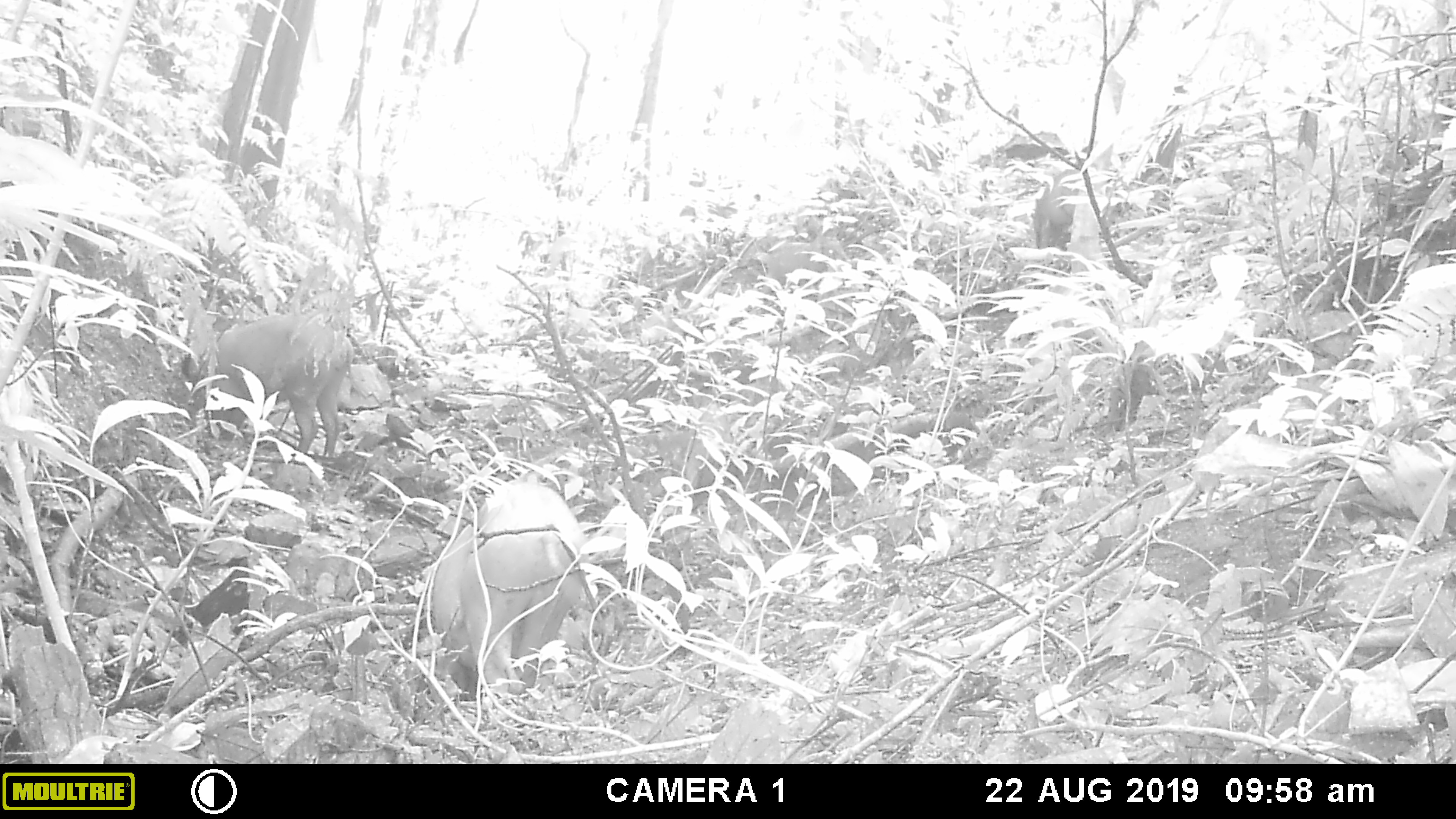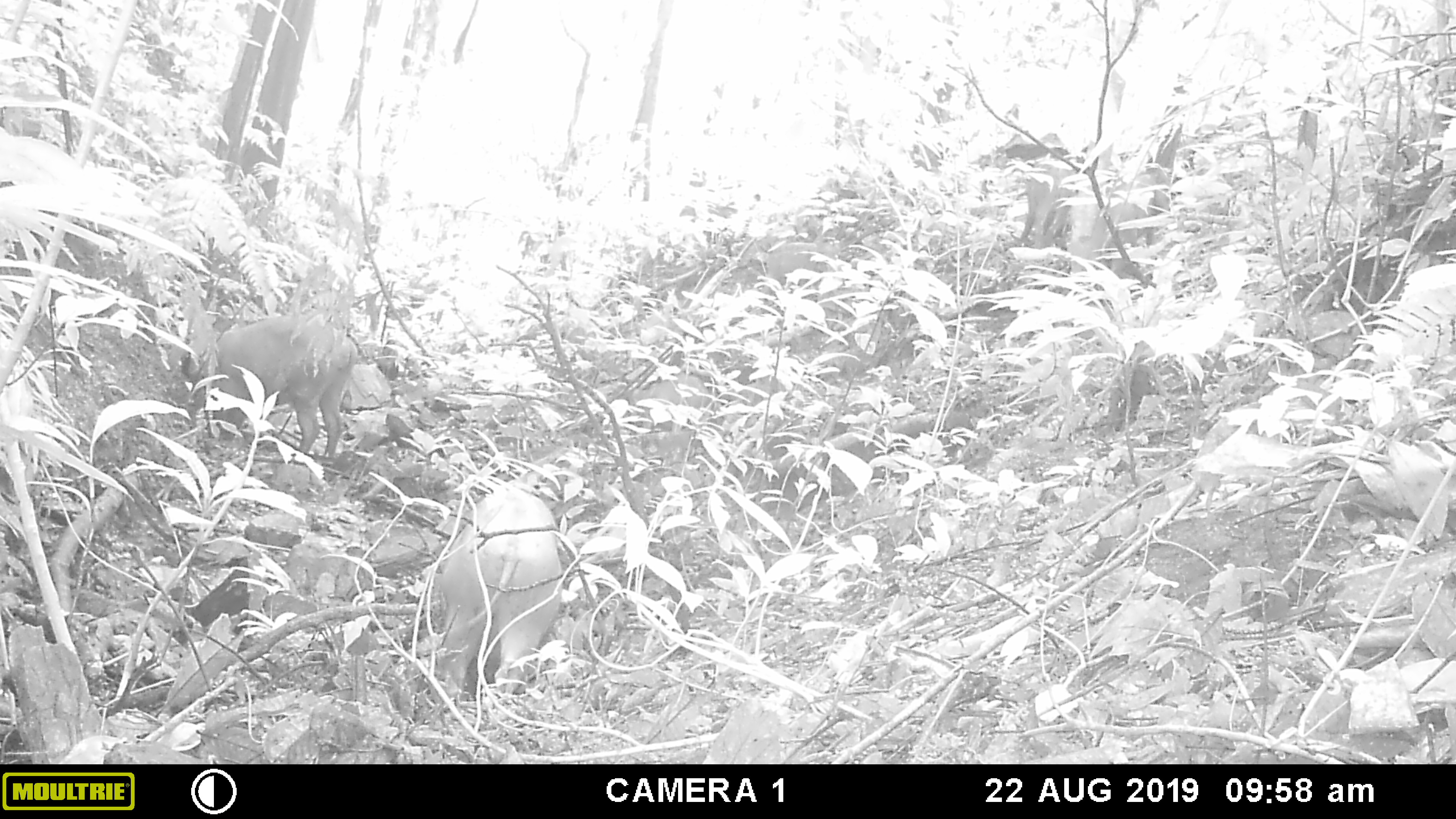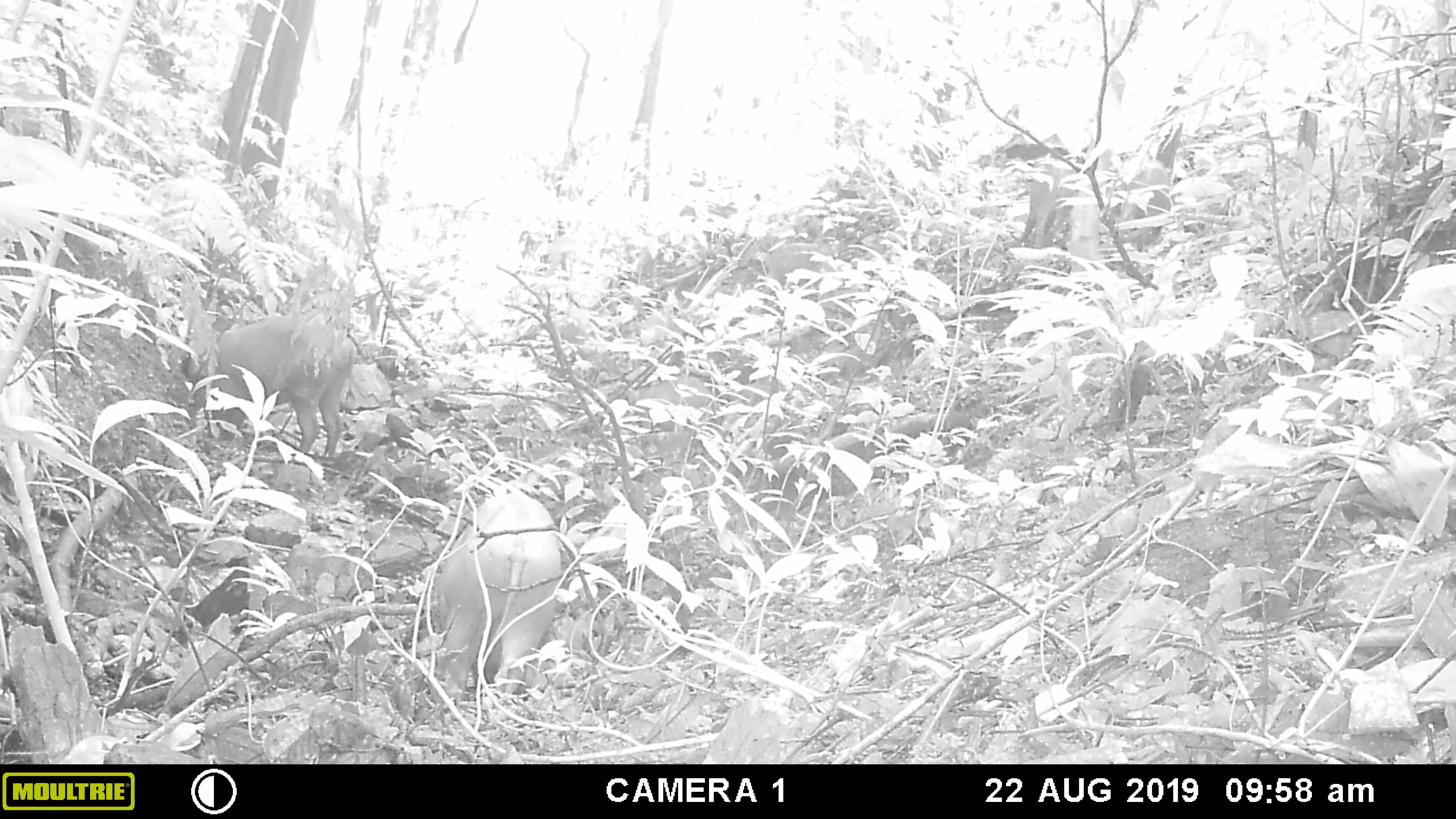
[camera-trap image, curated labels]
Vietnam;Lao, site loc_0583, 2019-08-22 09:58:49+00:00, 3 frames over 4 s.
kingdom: Animalia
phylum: Chordata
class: Mammalia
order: Artiodactyla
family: Suidae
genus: Sus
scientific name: Sus scrofa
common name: eurasian wild pig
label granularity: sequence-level